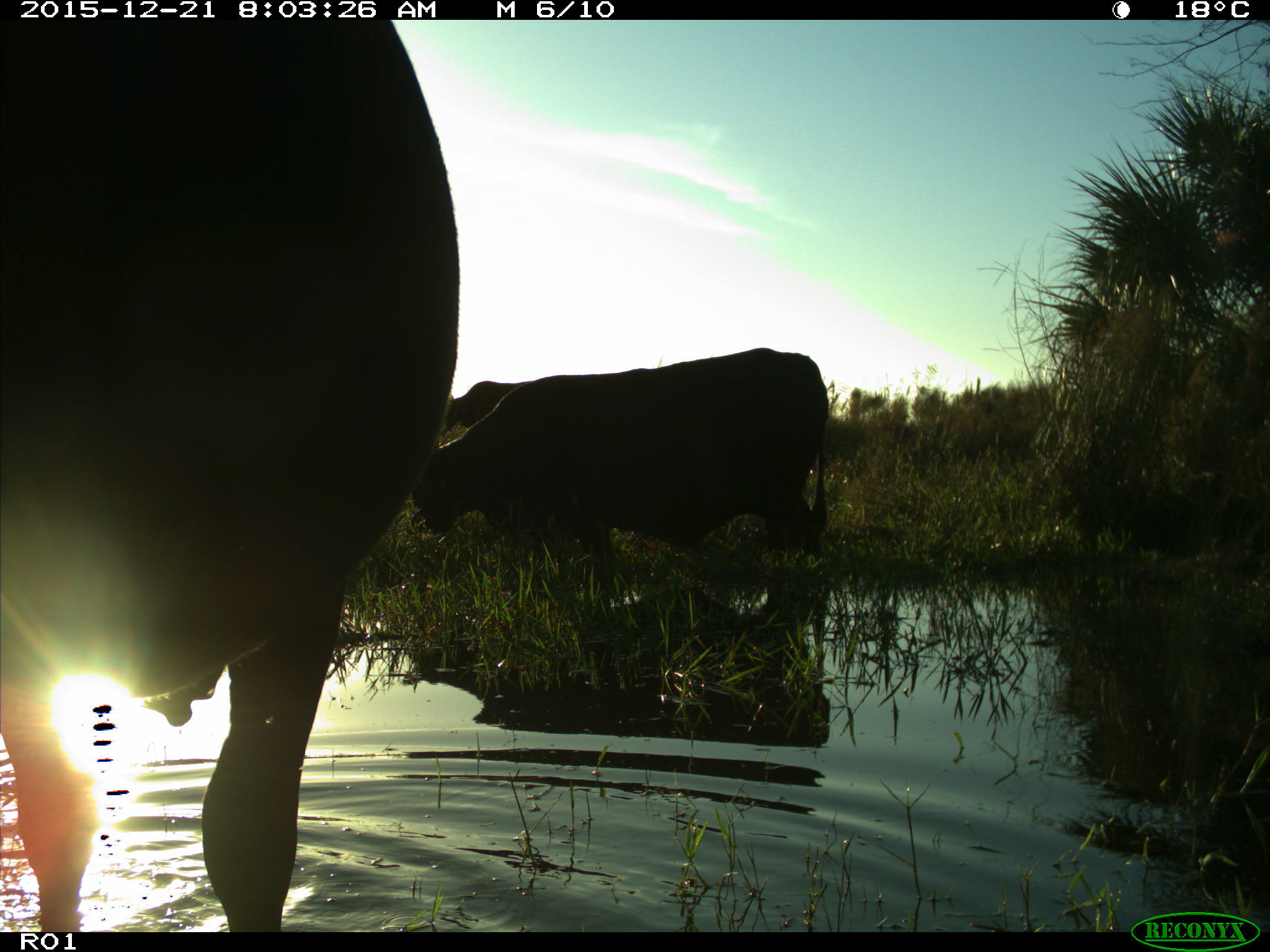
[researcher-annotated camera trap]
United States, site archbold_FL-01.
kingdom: Animalia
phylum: Chordata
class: Mammalia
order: Artiodactyla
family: Bovidae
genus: Bos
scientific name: Bos taurus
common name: domestic cow